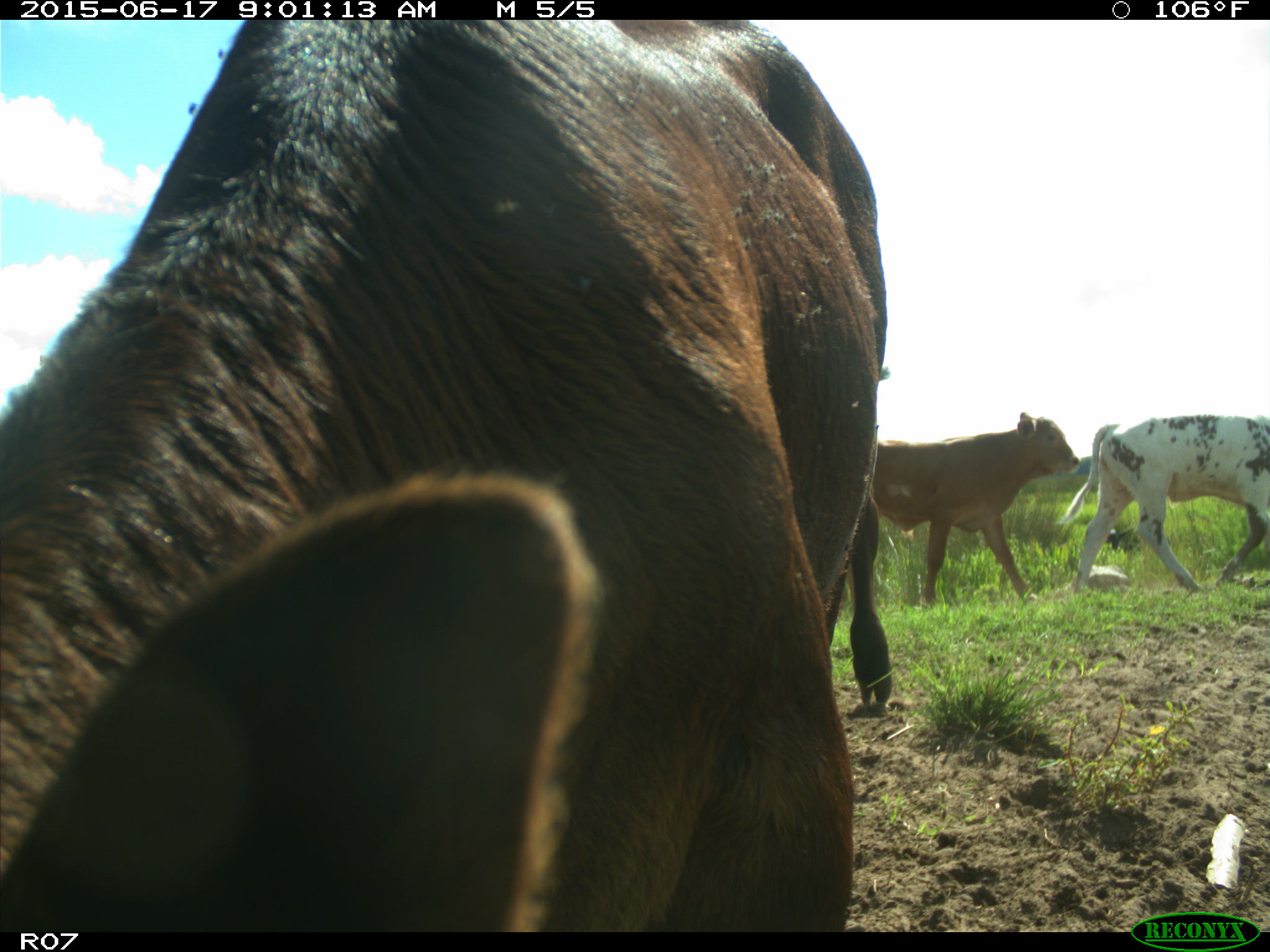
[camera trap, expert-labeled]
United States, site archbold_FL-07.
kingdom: Animalia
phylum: Chordata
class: Mammalia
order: Artiodactyla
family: Bovidae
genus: Bos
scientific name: Bos taurus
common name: domestic cow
Bos taurus (domestic cow).